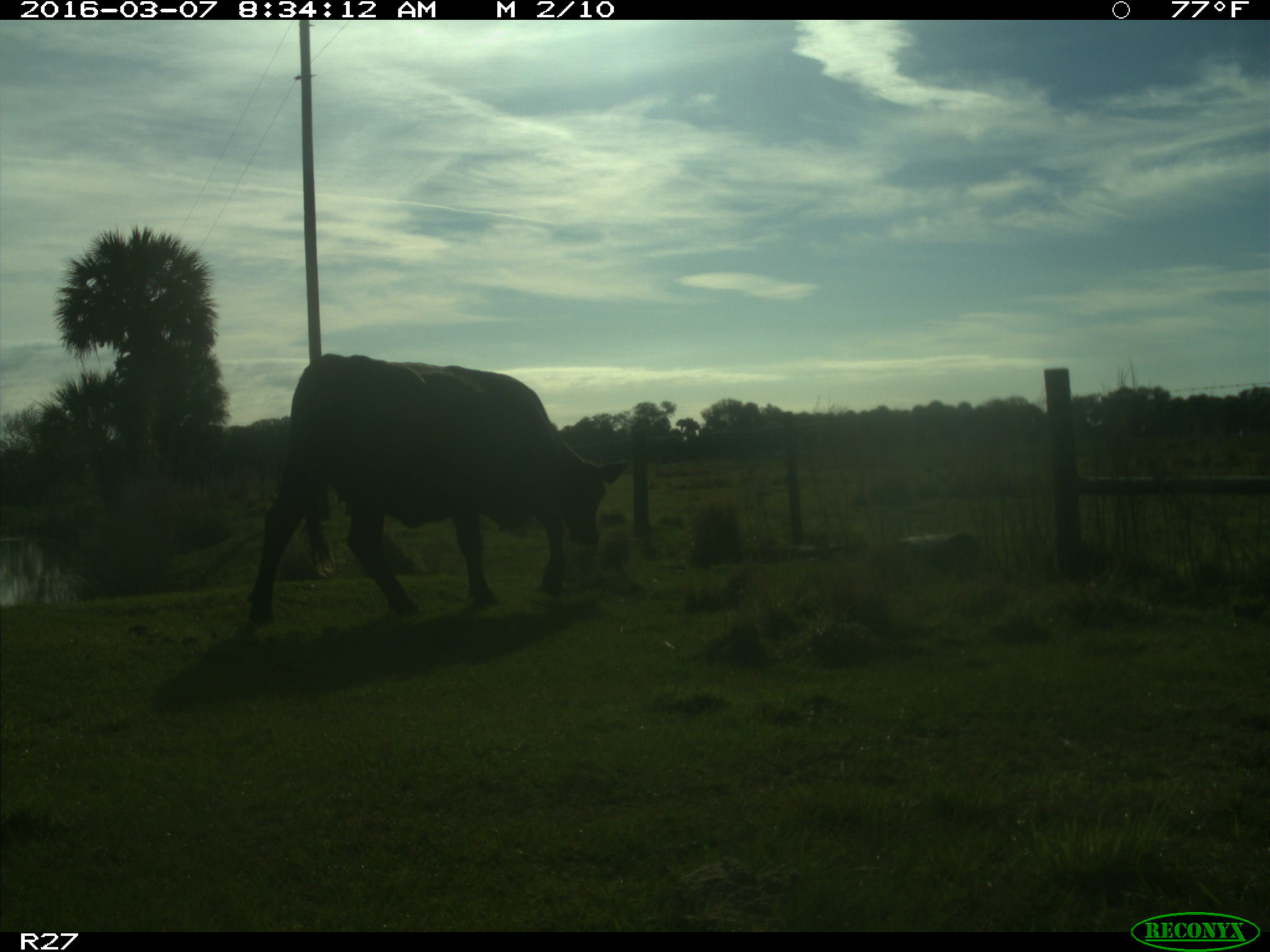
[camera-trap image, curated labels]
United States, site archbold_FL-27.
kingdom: Animalia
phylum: Chordata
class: Mammalia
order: Artiodactyla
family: Bovidae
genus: Bos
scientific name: Bos taurus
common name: domestic cow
Bos taurus (domestic cow).